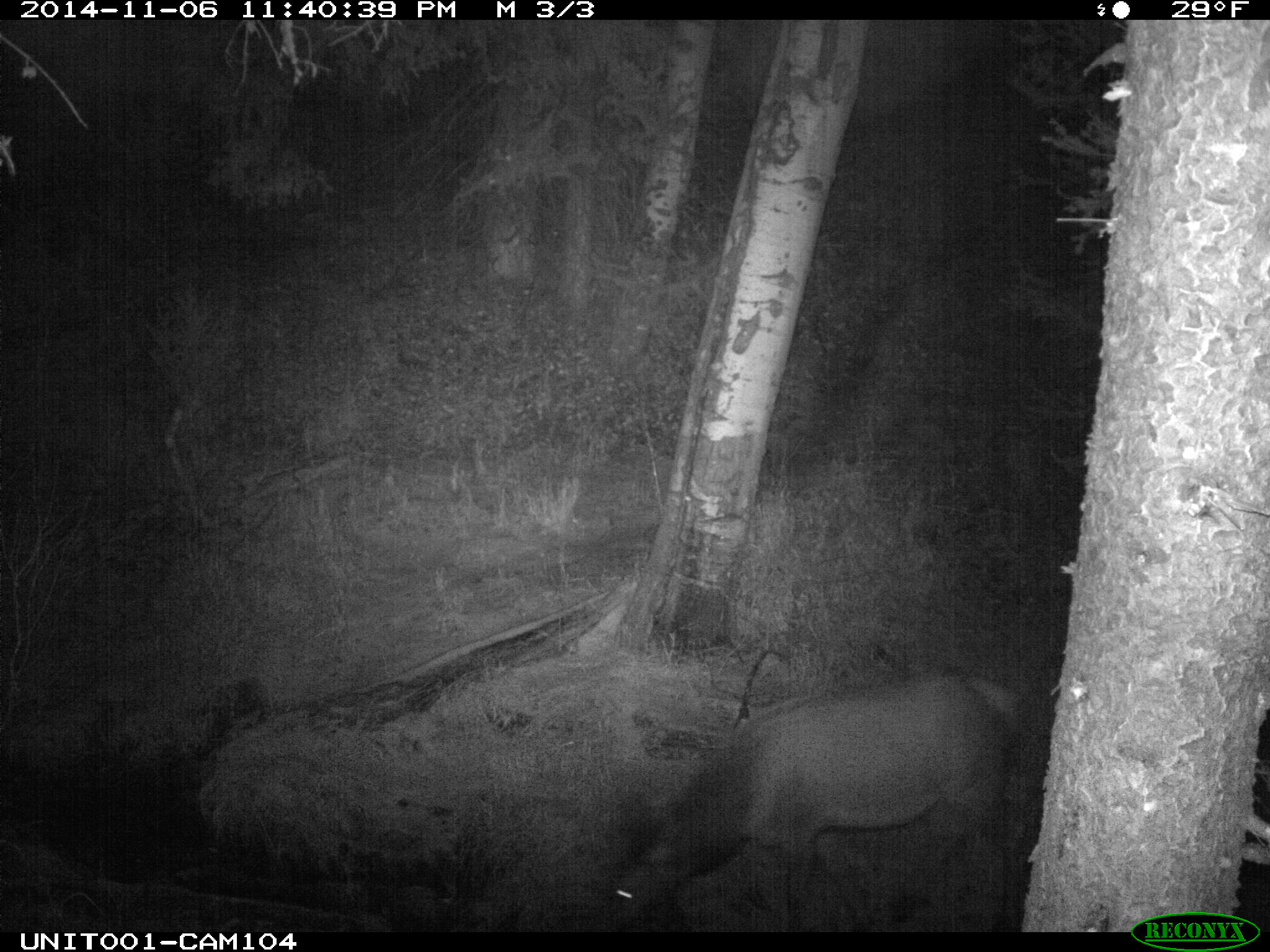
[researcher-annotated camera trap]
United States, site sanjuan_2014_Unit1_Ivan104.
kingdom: Animalia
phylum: Chordata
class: Mammalia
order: Artiodactyla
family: Cervidae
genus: Cervus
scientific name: Cervus elaphus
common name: red deer